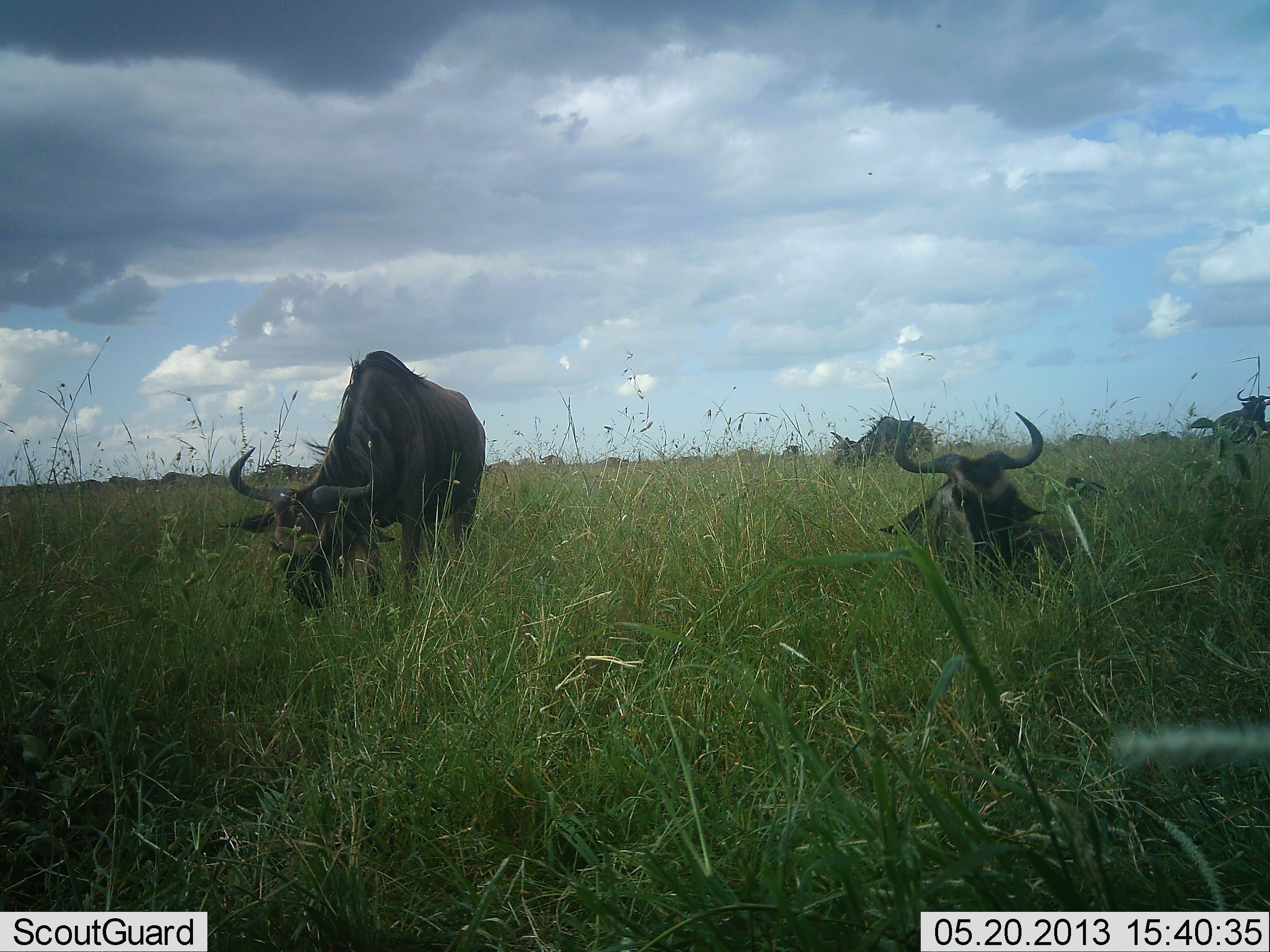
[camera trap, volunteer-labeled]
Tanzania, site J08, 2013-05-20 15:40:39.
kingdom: Animalia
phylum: Chordata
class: Mammalia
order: Artiodactyla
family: Bovidae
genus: Connochaetes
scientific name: Connochaetes taurinus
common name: blue wildebeest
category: wildebeest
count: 4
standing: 67%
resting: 93%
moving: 13%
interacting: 0%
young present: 0%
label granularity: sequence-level